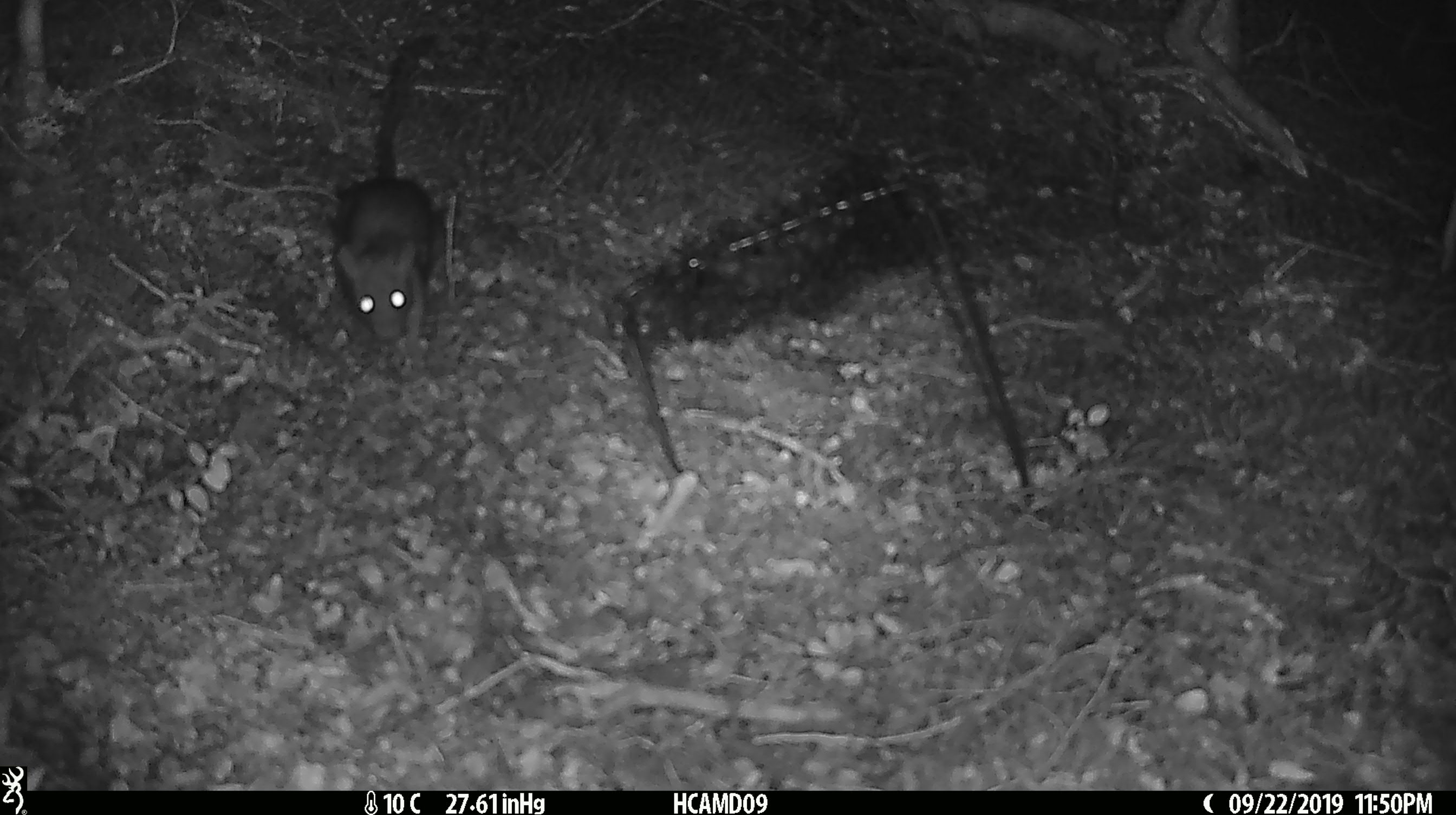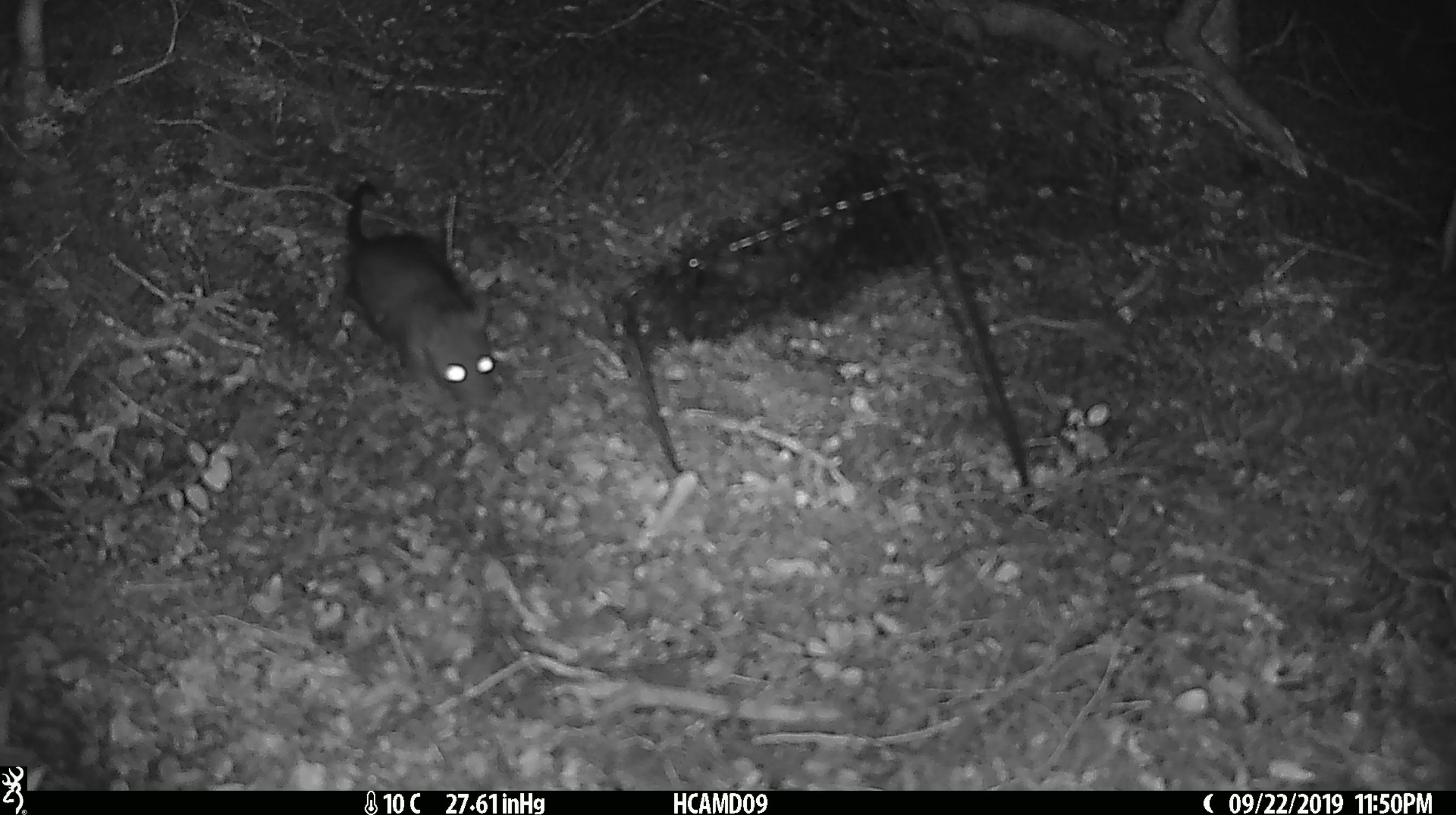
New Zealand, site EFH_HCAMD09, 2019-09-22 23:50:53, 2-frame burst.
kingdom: Animalia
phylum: Chordata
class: Mammalia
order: Rodentia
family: Muridae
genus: Rattus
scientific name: Rattus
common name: rat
Rat (Rattus).